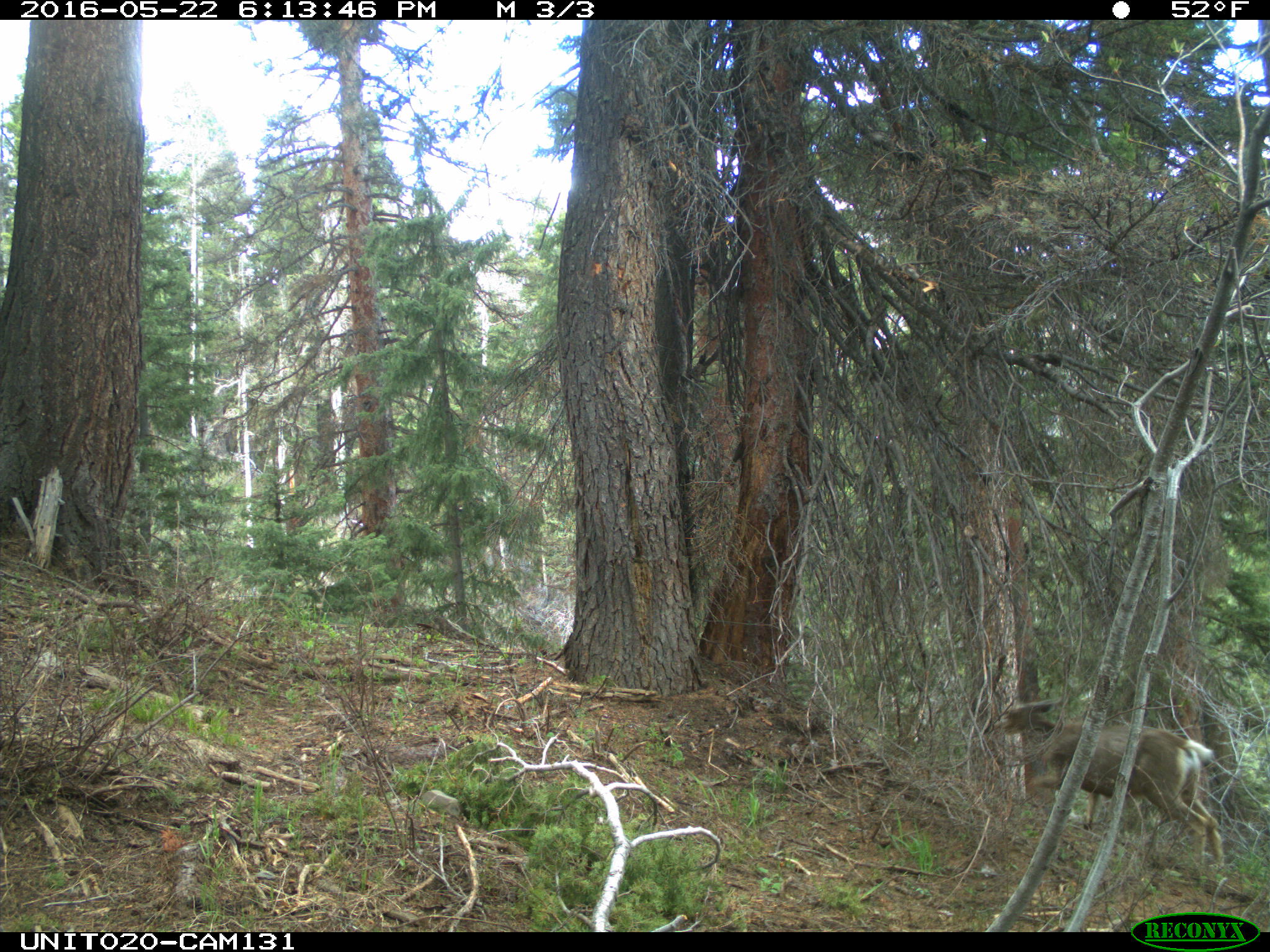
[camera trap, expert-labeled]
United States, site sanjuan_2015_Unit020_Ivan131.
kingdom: Animalia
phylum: Chordata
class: Mammalia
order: Artiodactyla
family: Cervidae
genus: Odocoileus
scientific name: Odocoileus hemionus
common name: mule deer